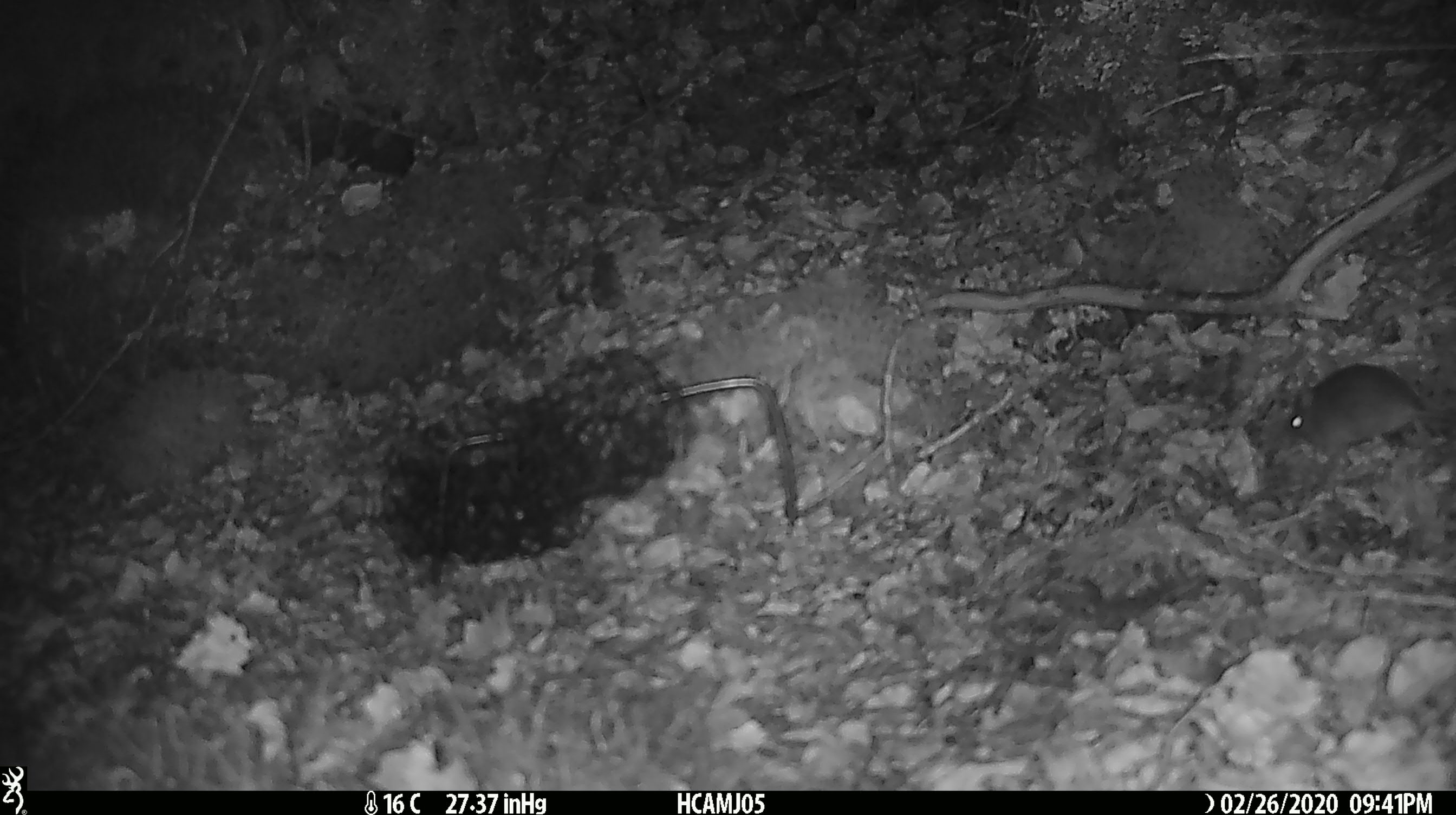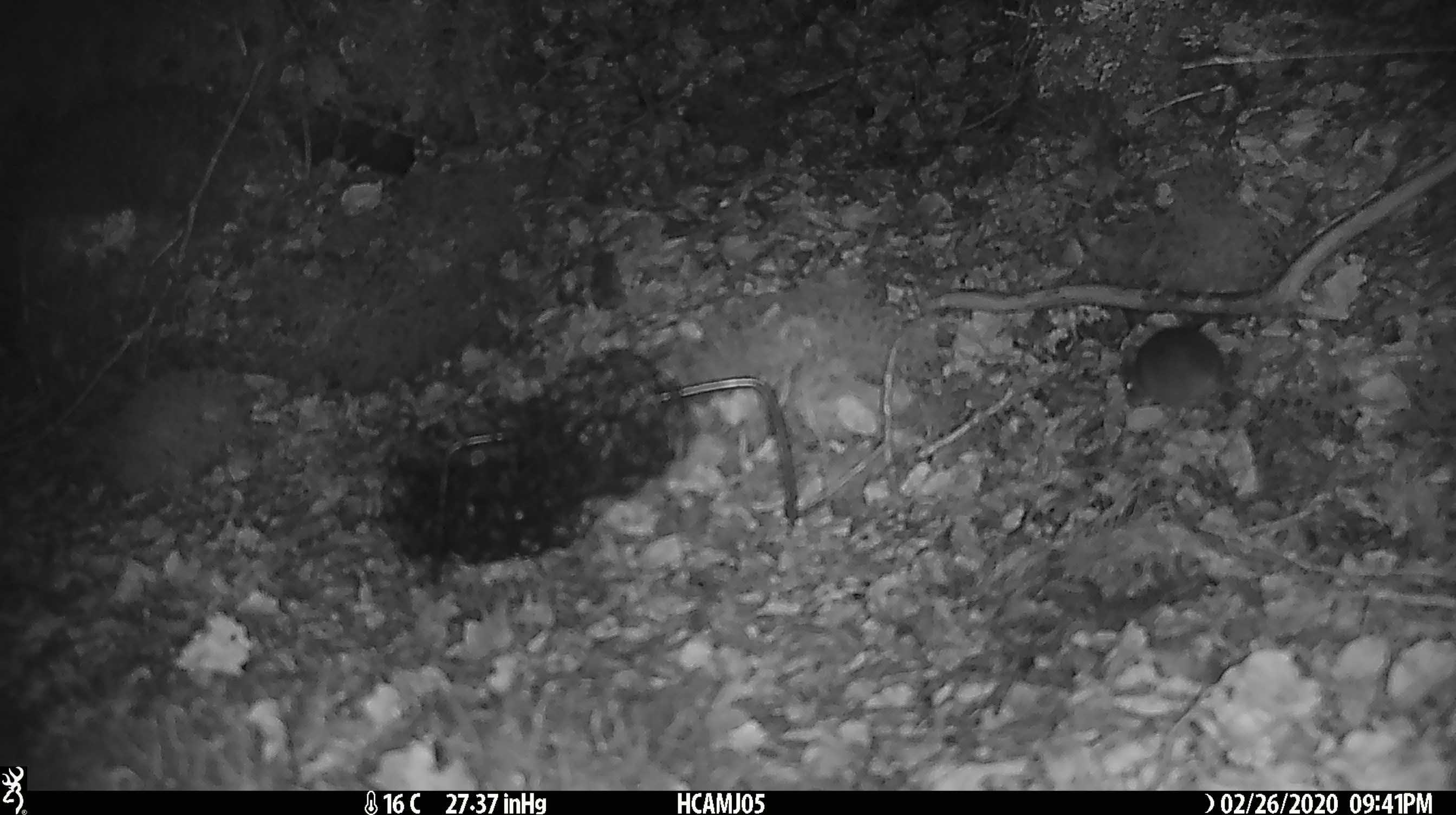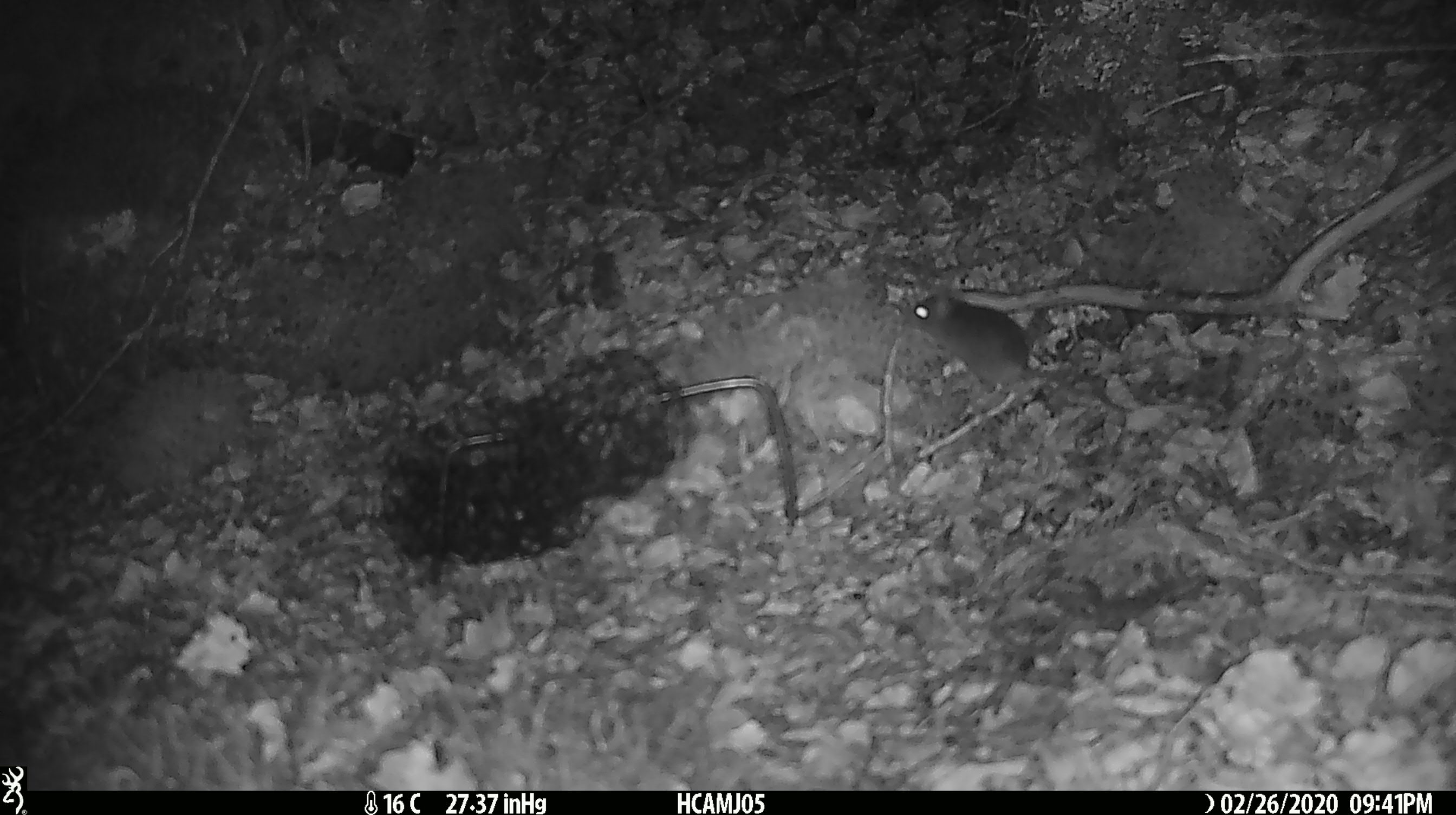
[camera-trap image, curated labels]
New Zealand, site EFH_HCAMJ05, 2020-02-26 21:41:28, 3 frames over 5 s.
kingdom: Animalia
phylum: Chordata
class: Mammalia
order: Rodentia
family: Muridae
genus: Mus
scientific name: Mus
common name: mouse